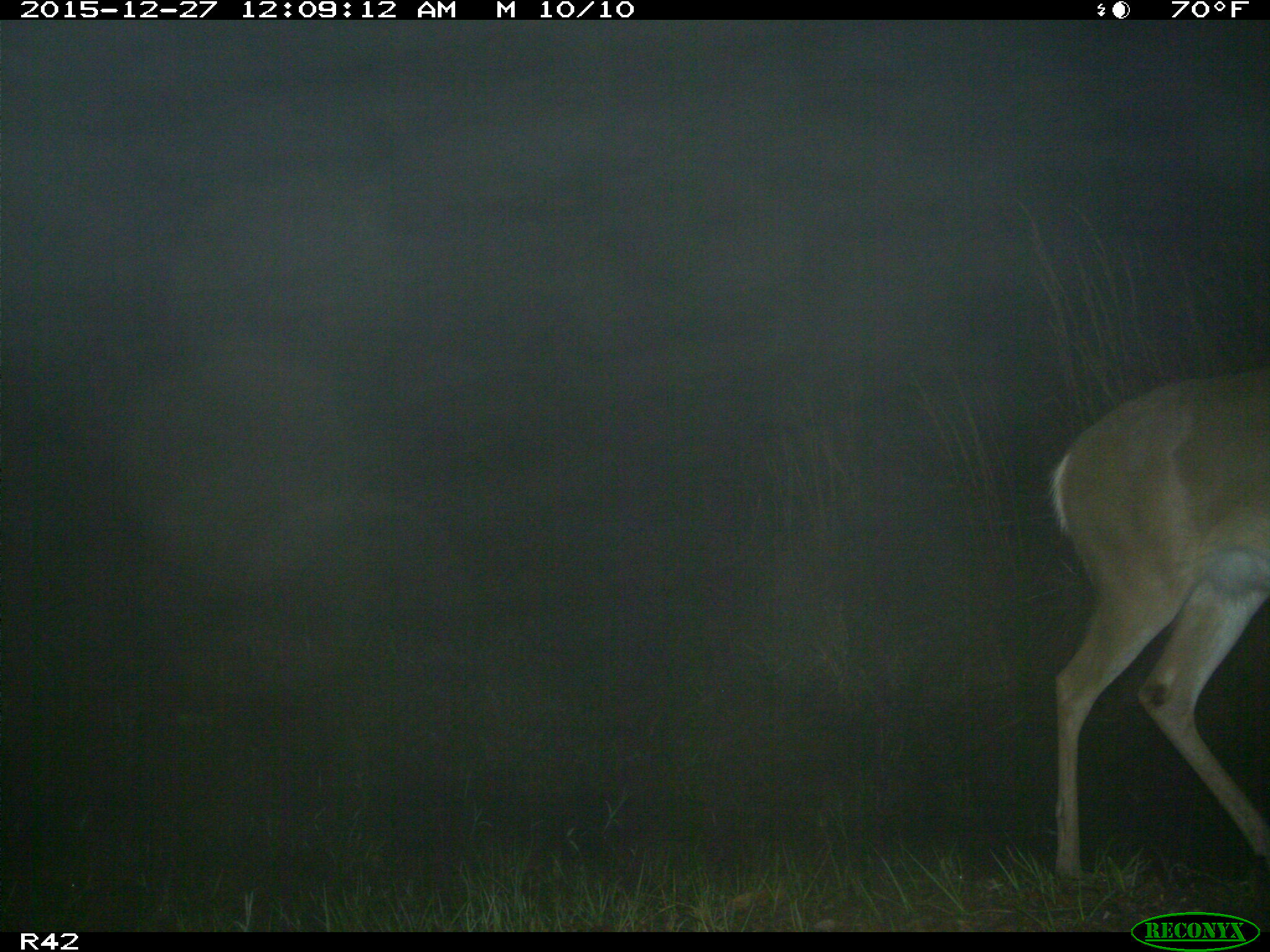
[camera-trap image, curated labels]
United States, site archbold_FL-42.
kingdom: Animalia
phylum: Chordata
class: Mammalia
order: Artiodactyla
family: Cervidae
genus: Odocoileus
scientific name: Odocoileus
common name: deer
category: unidentified deer